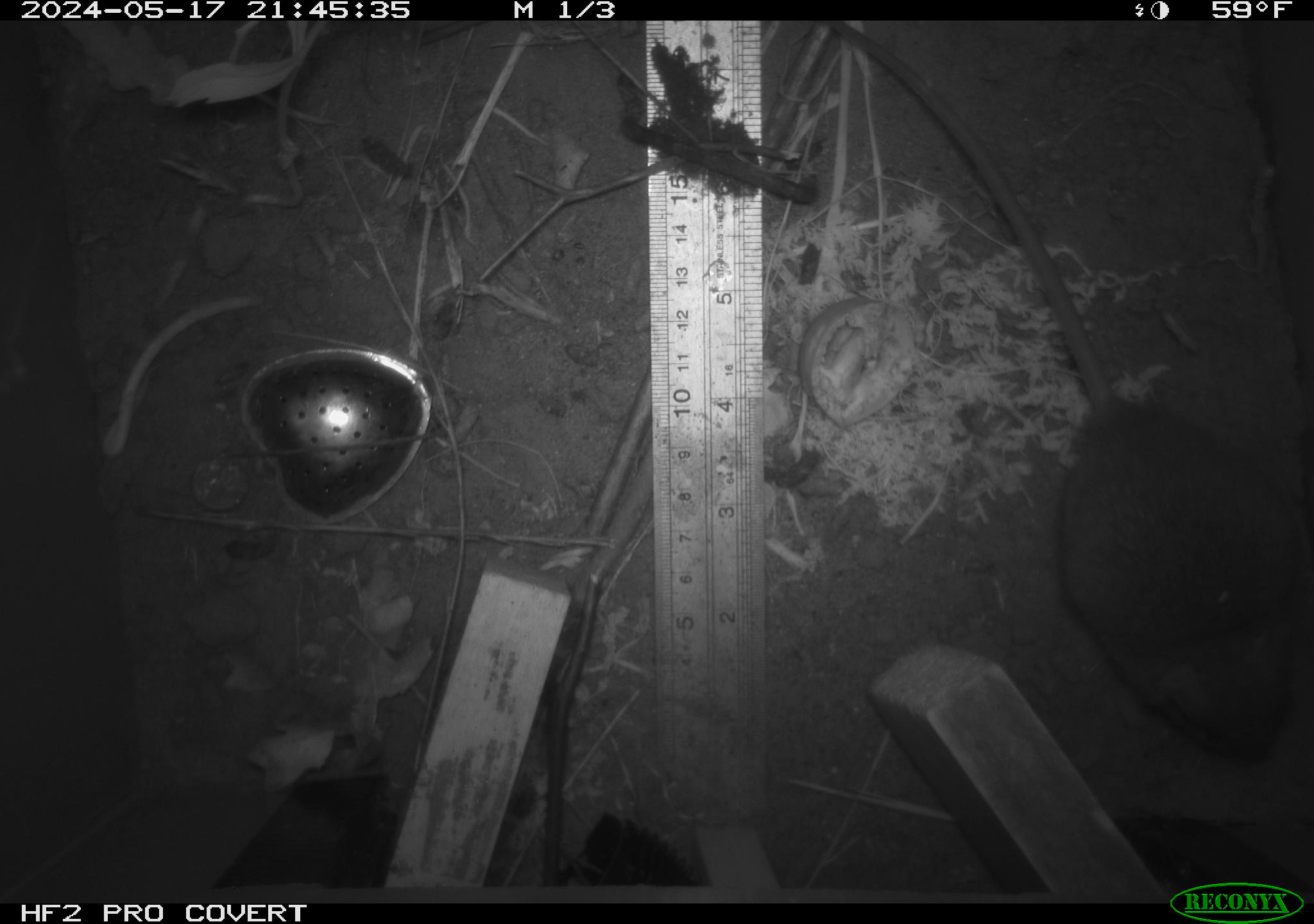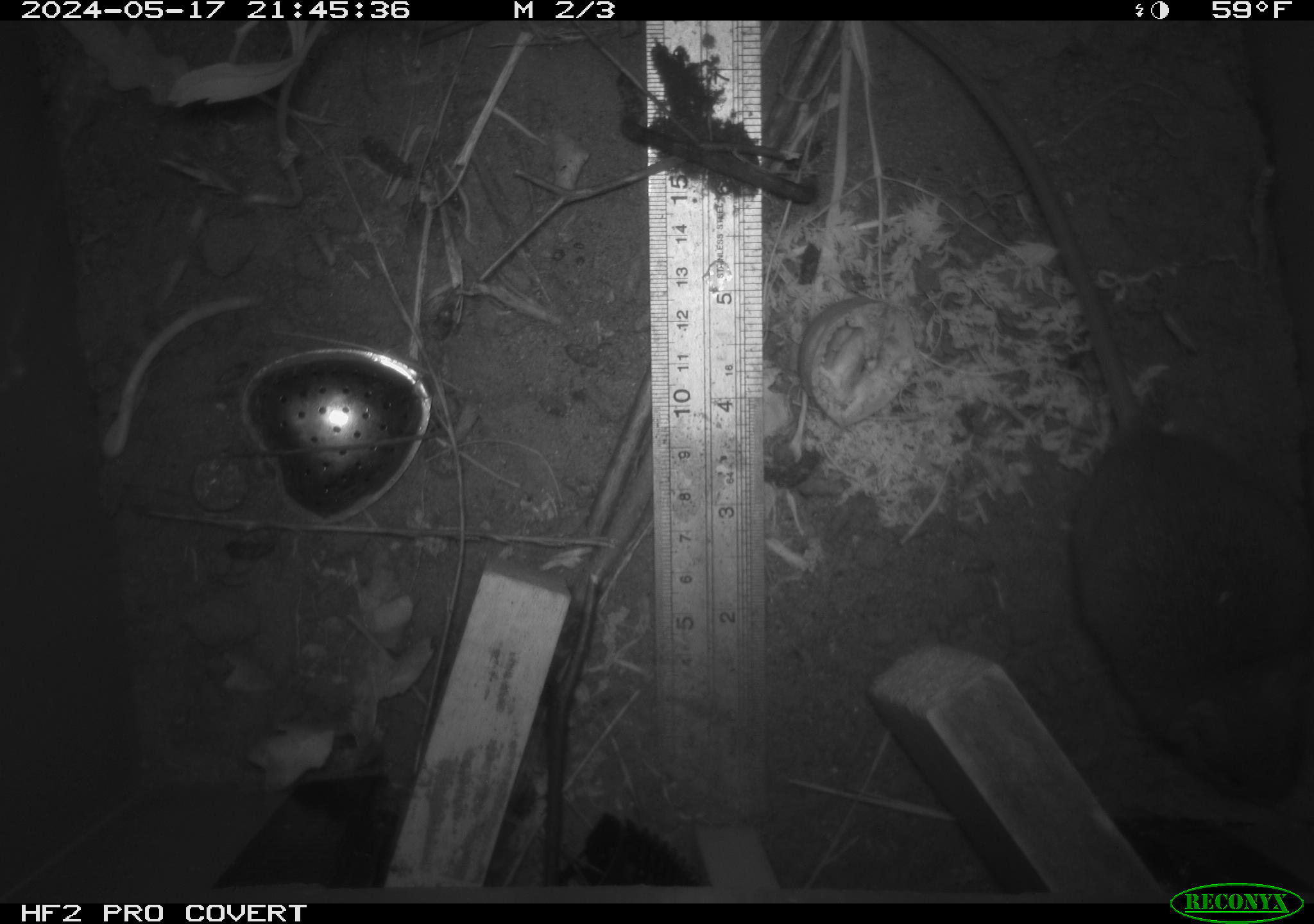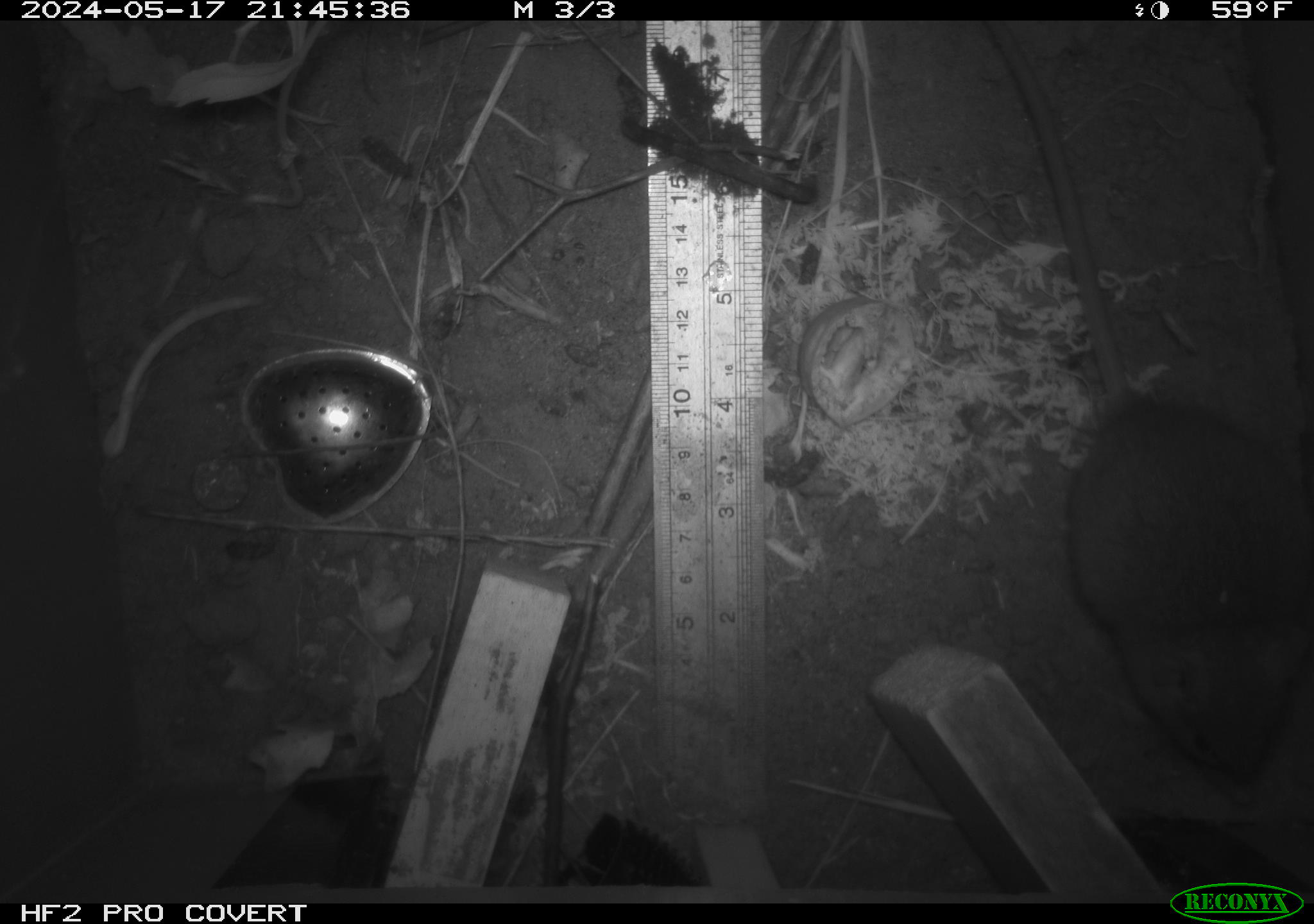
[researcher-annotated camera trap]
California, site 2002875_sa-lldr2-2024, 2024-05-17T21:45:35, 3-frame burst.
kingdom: Animalia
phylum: Chordata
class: Mammalia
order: Rodentia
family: Muridae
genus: Rattus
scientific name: Rattus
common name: rat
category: rattus species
Rattus species (rat) (Rattus).